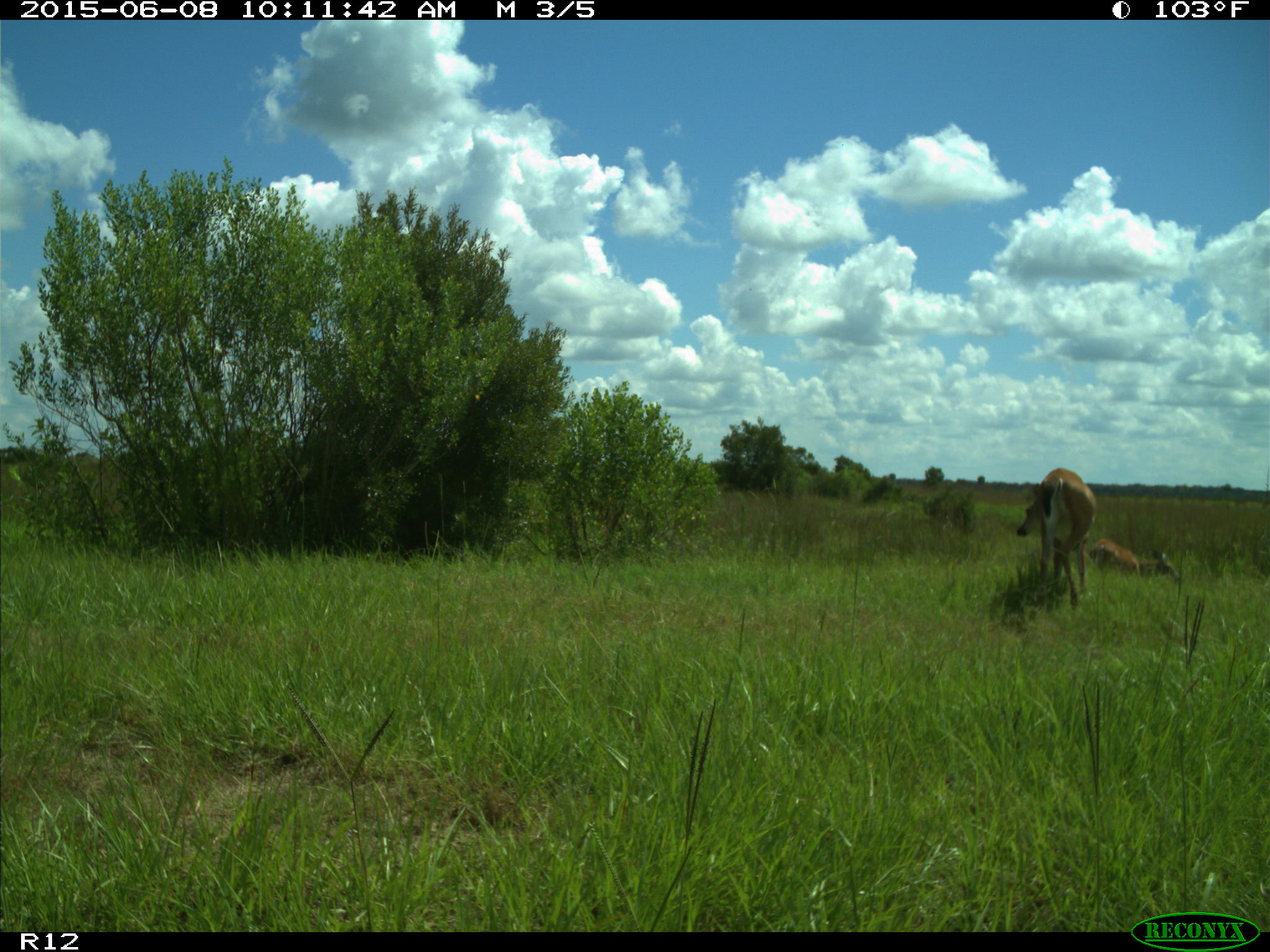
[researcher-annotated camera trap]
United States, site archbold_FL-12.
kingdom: Animalia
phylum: Chordata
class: Mammalia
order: Artiodactyla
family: Cervidae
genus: Odocoileus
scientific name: Odocoileus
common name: deer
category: unidentified deer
Unidentified deer (deer) (Odocoileus).